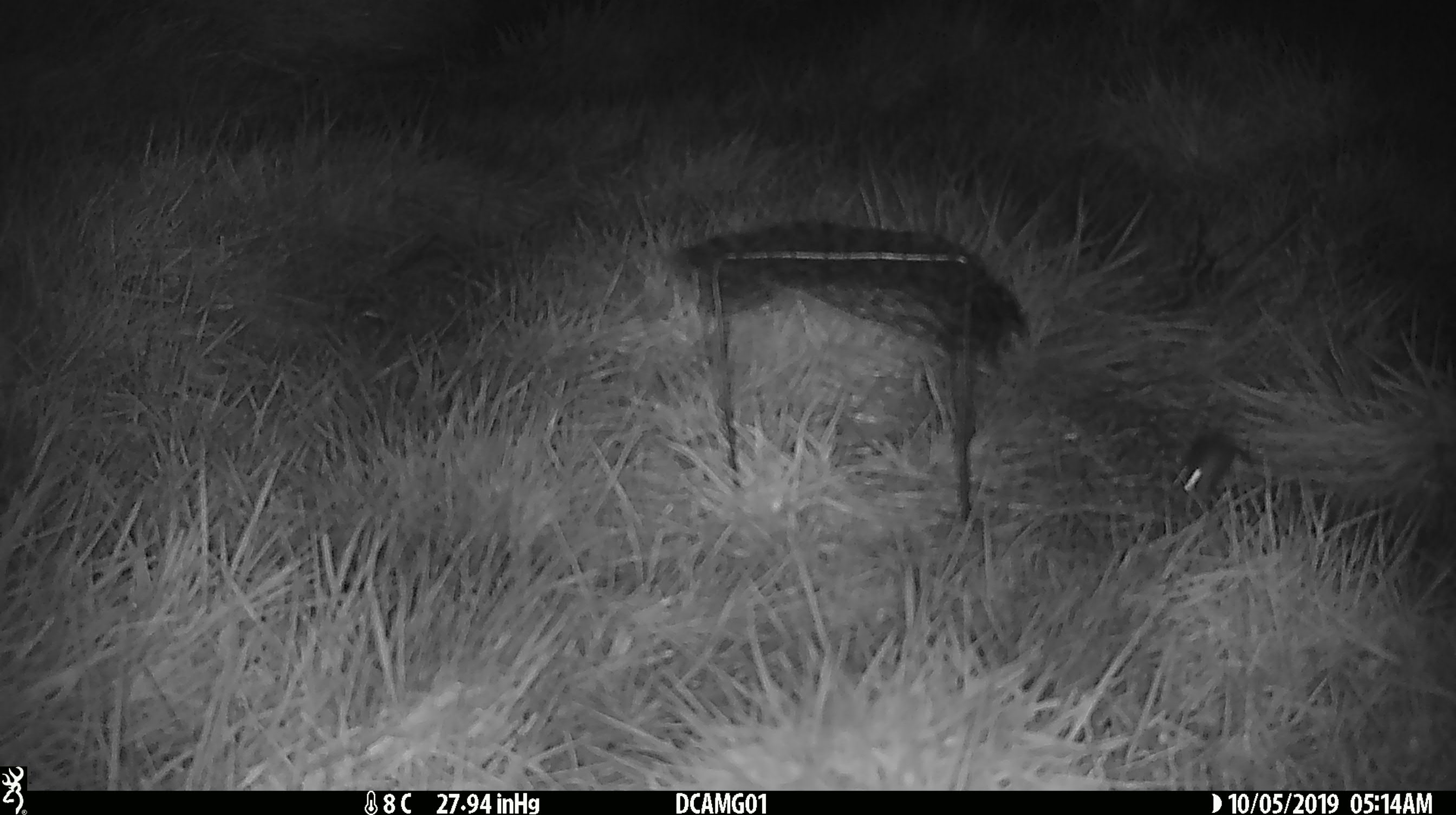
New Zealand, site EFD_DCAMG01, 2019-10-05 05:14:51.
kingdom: Animalia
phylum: Chordata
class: Mammalia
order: Rodentia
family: Muridae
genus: Mus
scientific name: Mus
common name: mouse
Mouse (Mus).